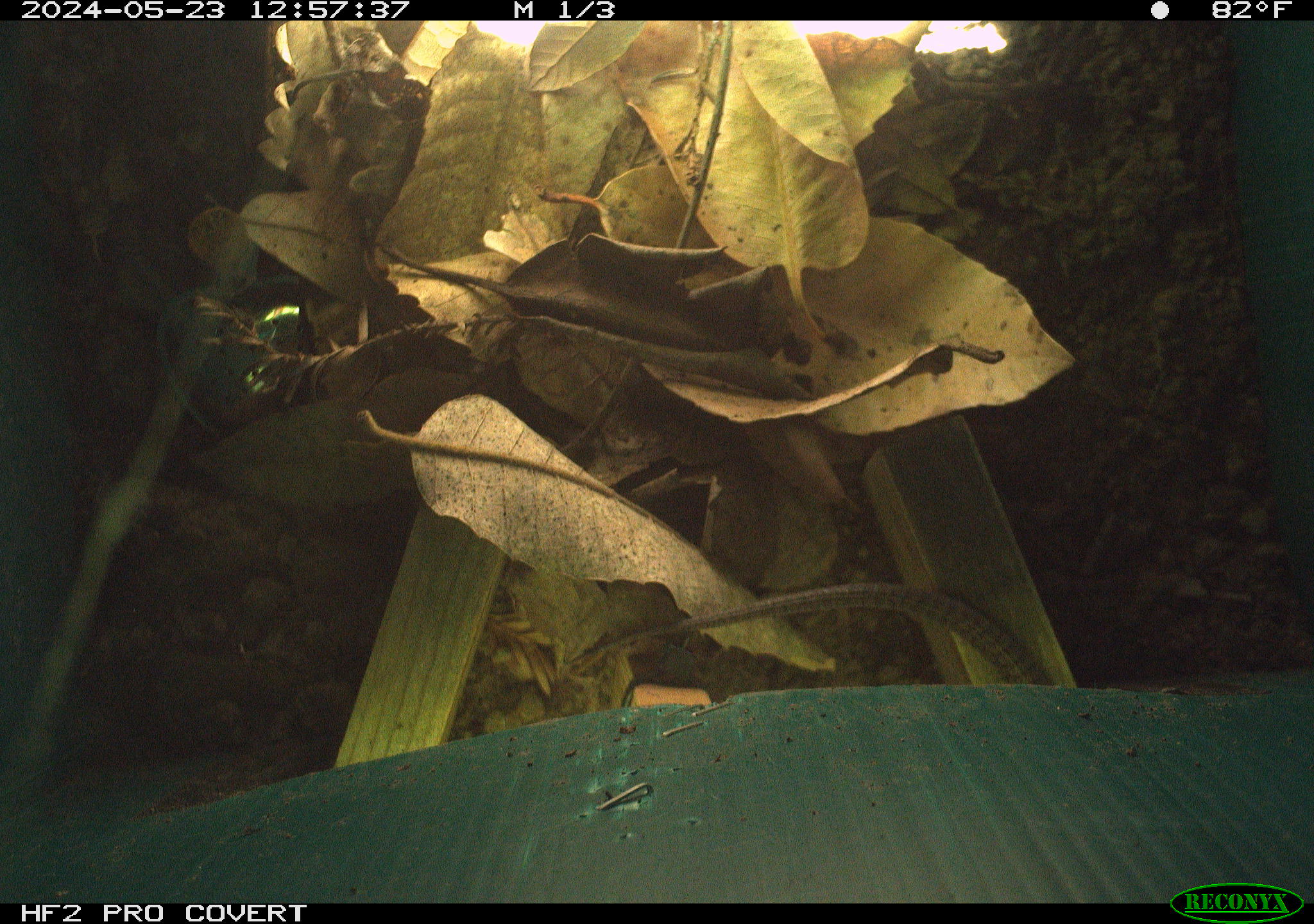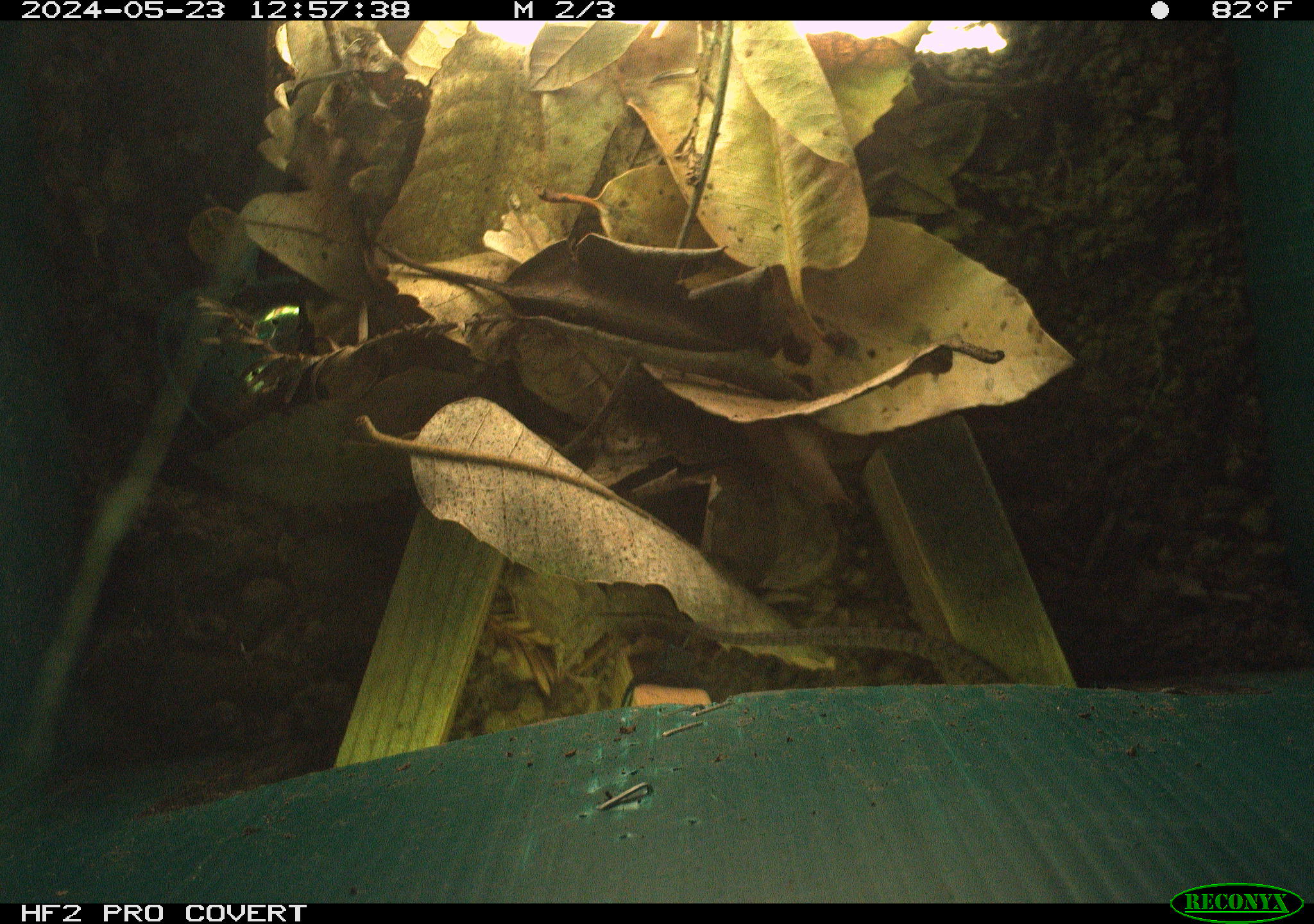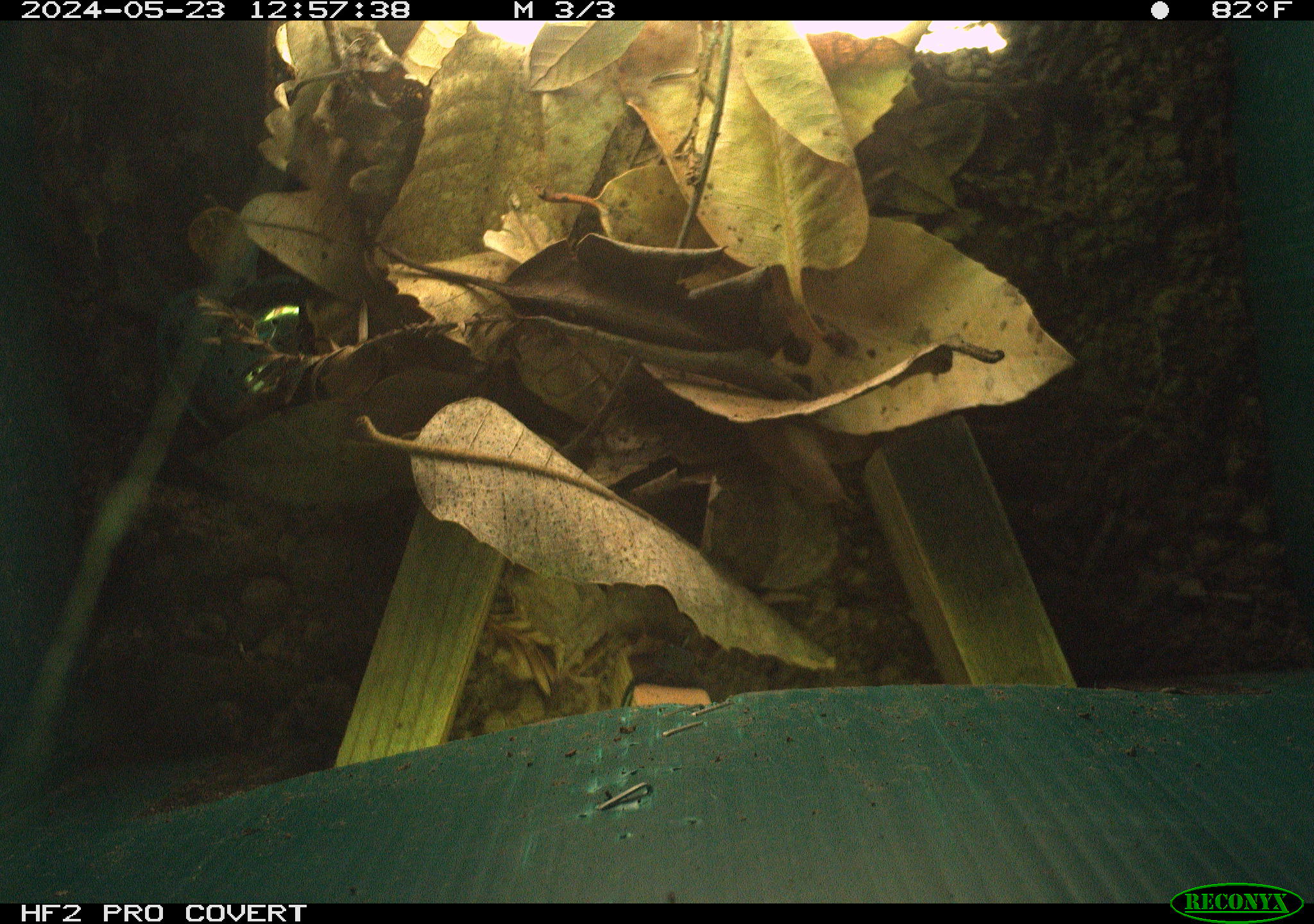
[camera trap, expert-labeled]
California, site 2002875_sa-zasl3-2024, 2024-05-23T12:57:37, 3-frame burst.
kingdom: Animalia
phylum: Chordata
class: Reptilia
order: Squamata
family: Anguidae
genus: Elgaria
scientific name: Elgaria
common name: alligator lizards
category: elgaria species